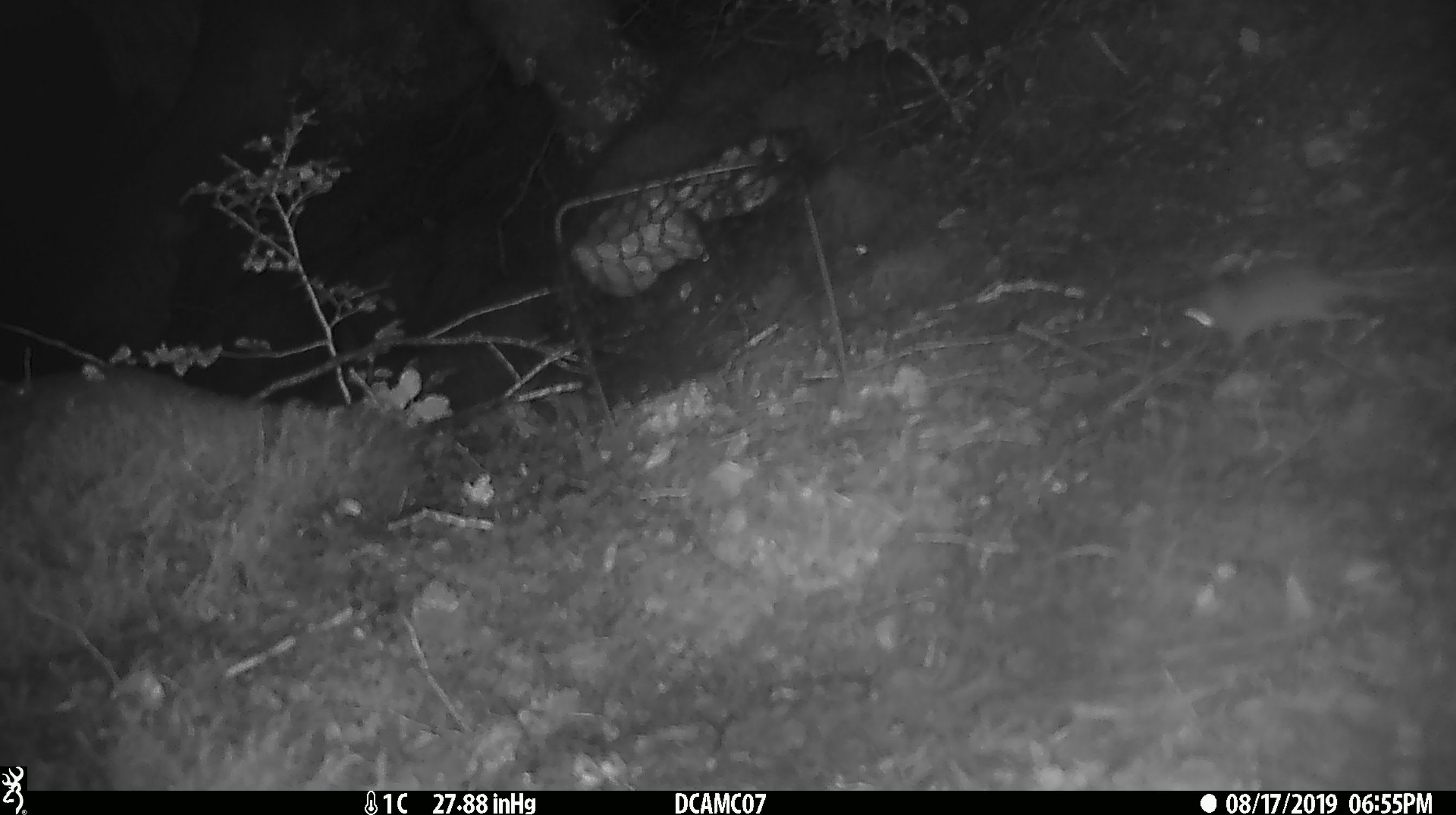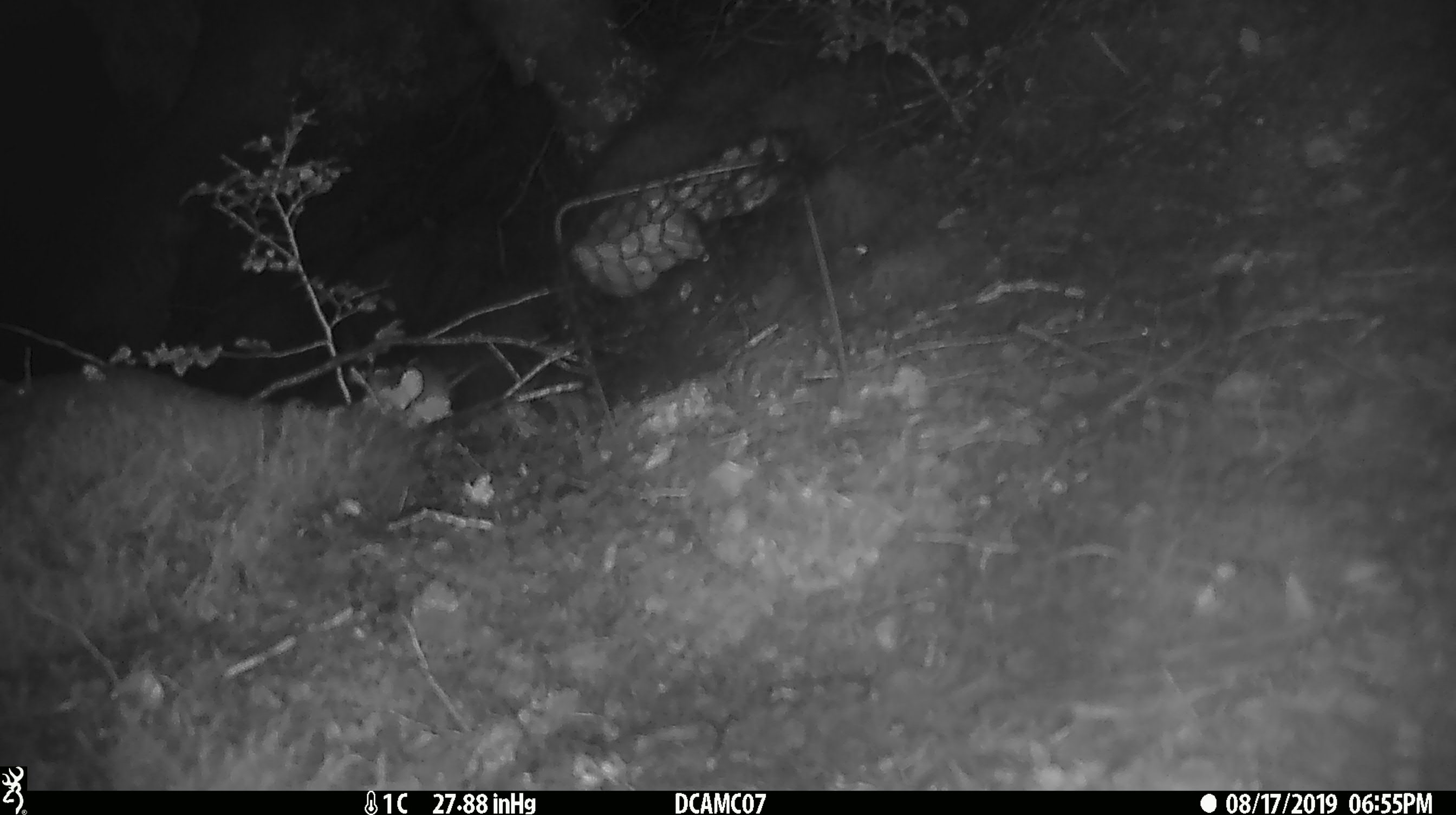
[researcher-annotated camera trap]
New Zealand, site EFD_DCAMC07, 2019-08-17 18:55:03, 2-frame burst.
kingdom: Animalia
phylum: Chordata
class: Mammalia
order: Rodentia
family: Muridae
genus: Mus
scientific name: Mus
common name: mouse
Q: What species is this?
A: Mouse (Mus).